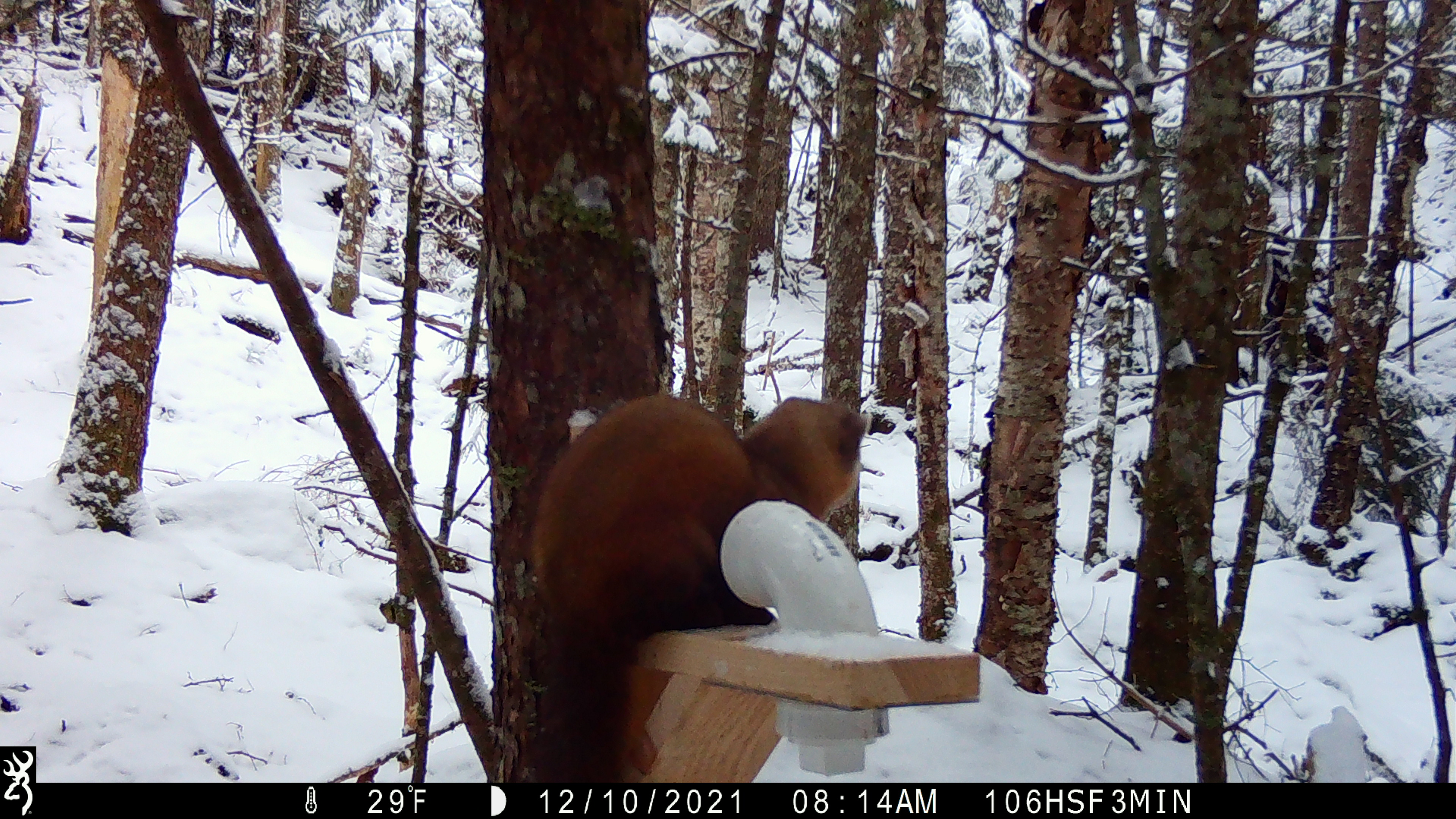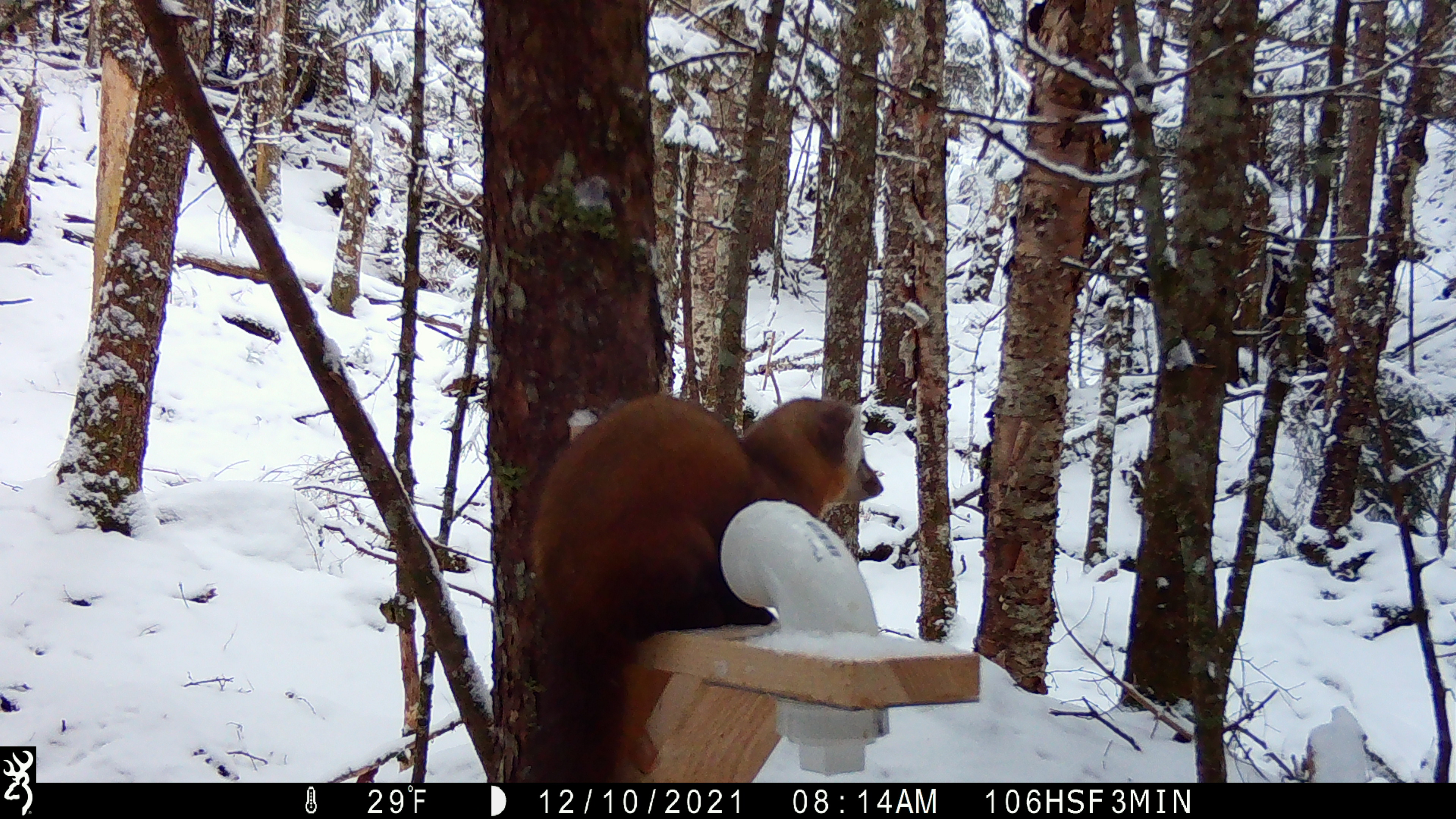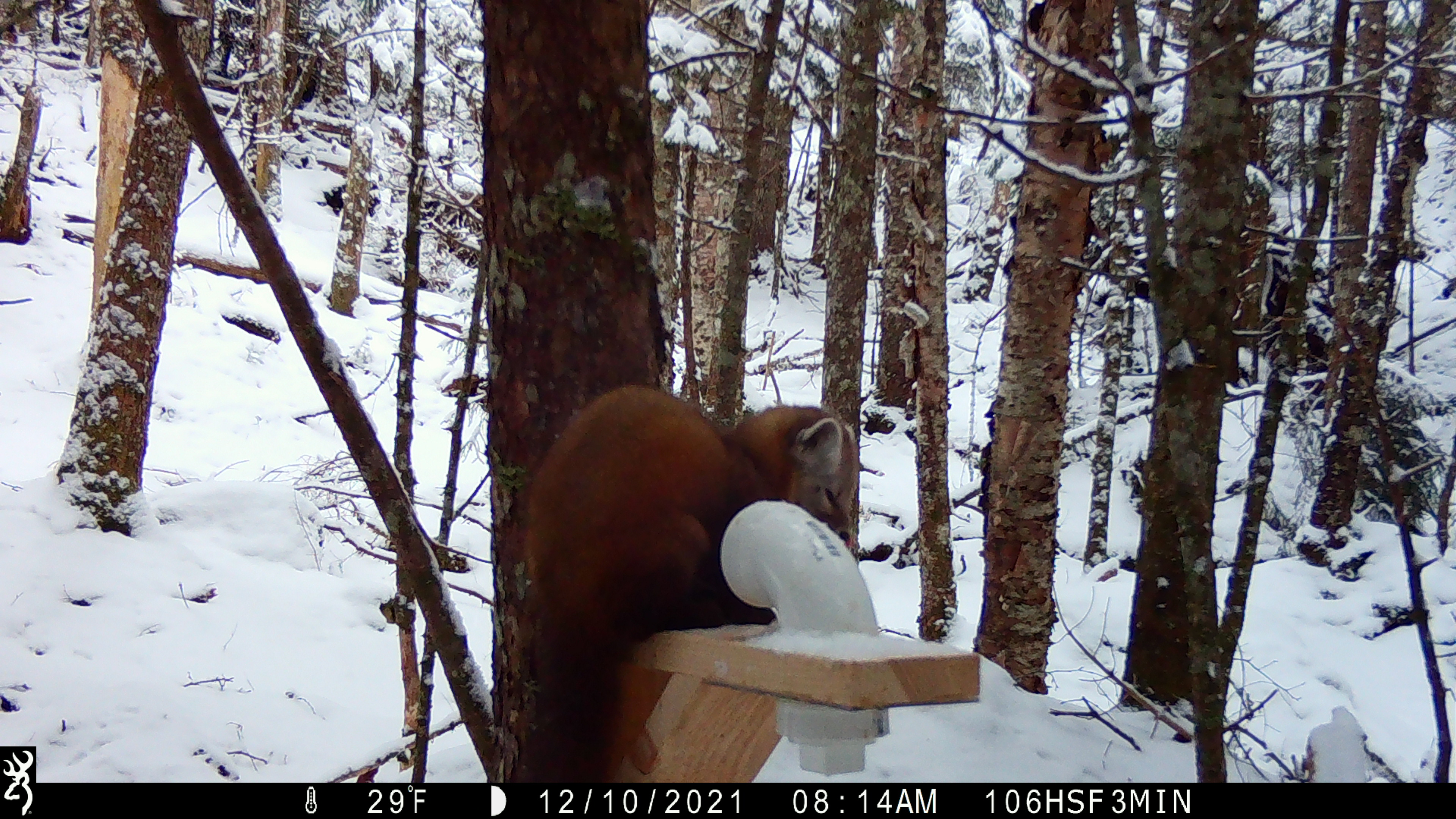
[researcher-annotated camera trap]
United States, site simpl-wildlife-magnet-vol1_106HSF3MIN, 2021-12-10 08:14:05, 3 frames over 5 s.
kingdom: Animalia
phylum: Chordata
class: Mammalia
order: Carnivora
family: Mustelidae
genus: Martes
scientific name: Martes americana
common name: american marten